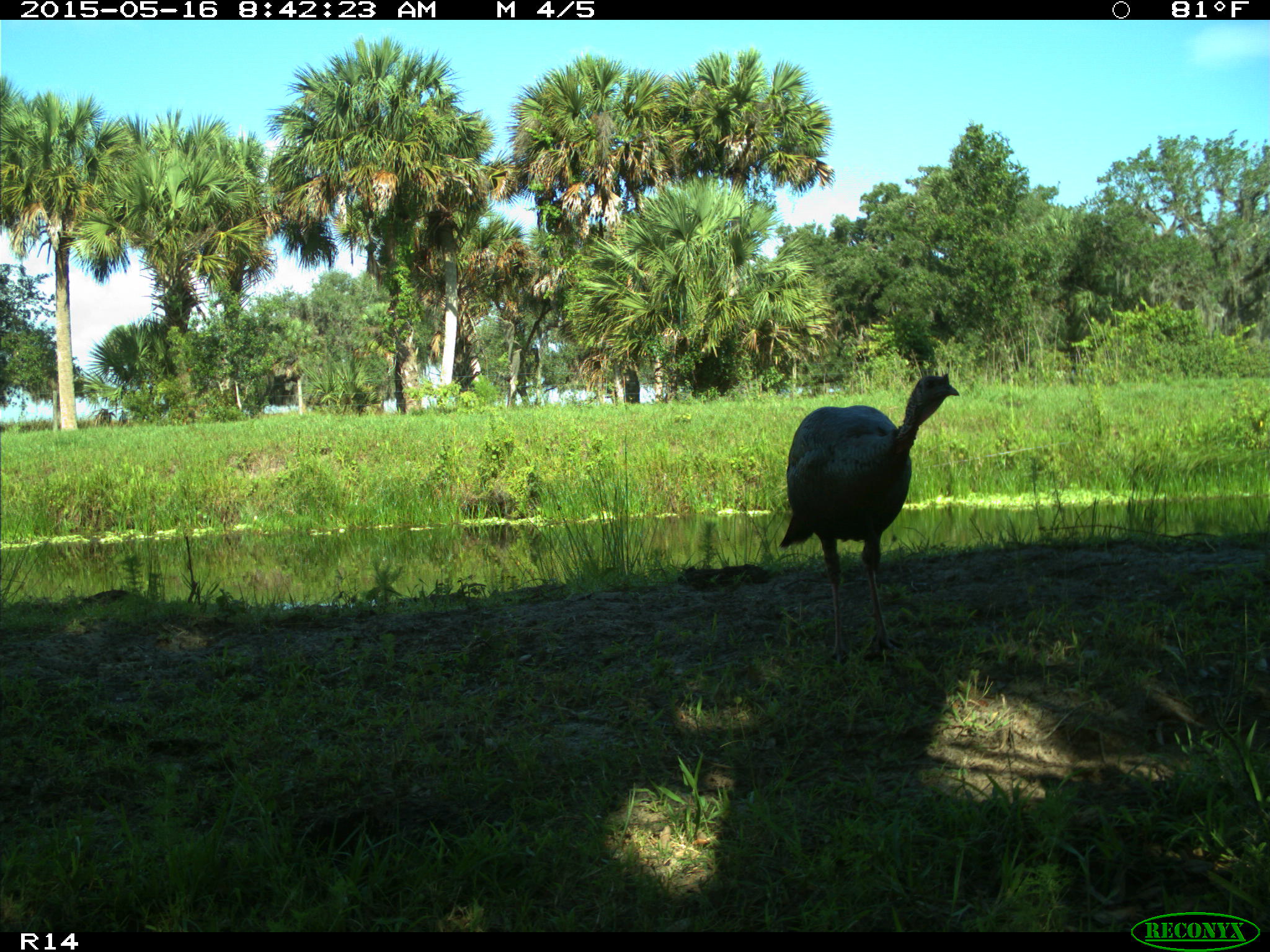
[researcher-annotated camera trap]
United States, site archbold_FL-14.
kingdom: Animalia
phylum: Chordata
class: Aves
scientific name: Aves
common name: birds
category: unidentified bird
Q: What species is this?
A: Unidentified bird (birds) (Aves).